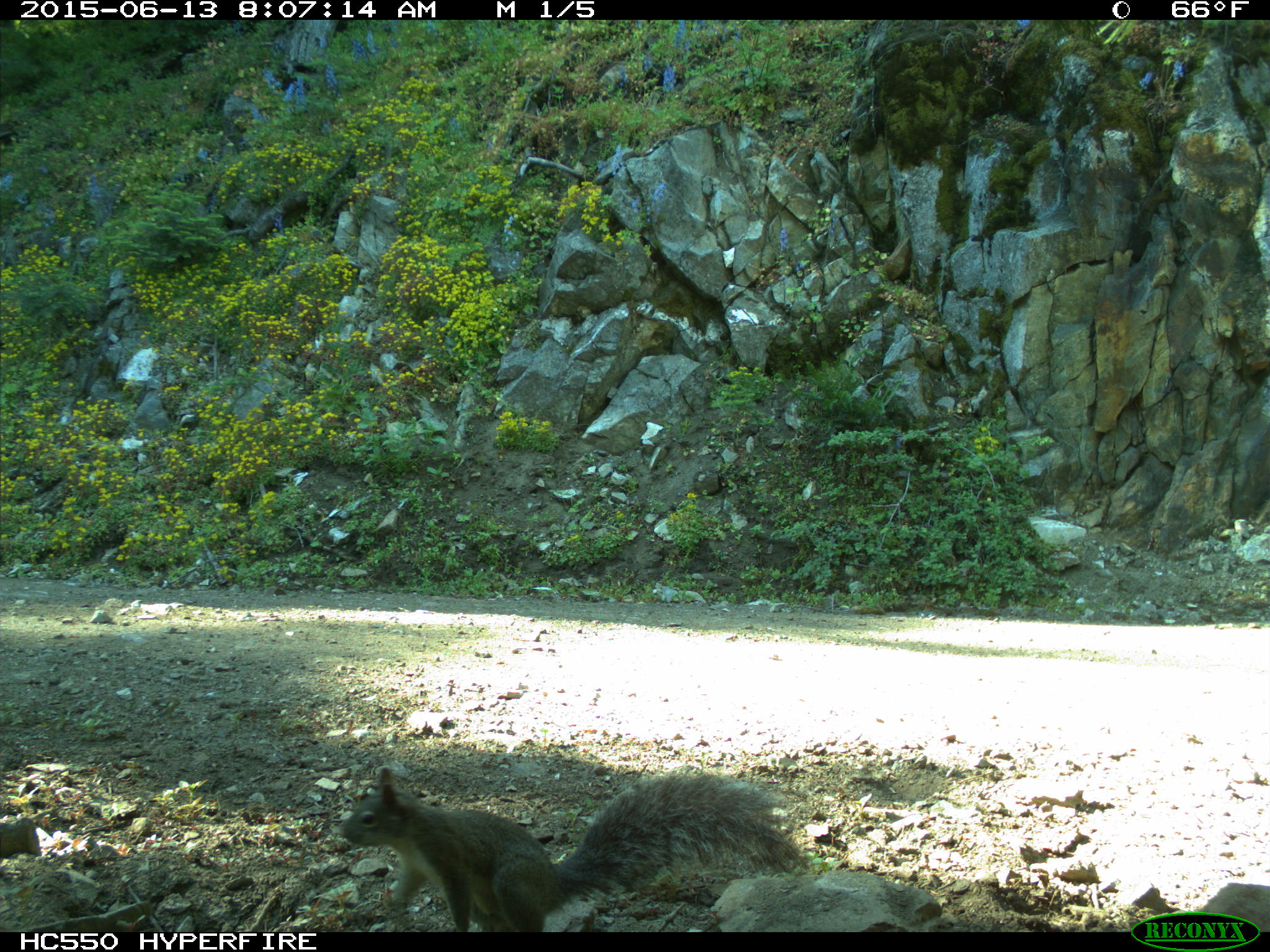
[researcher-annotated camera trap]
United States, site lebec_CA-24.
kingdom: Animalia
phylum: Chordata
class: Mammalia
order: Rodentia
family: Sciuridae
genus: Sciurus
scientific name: Sciurus carolinensis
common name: eastern gray squirrel